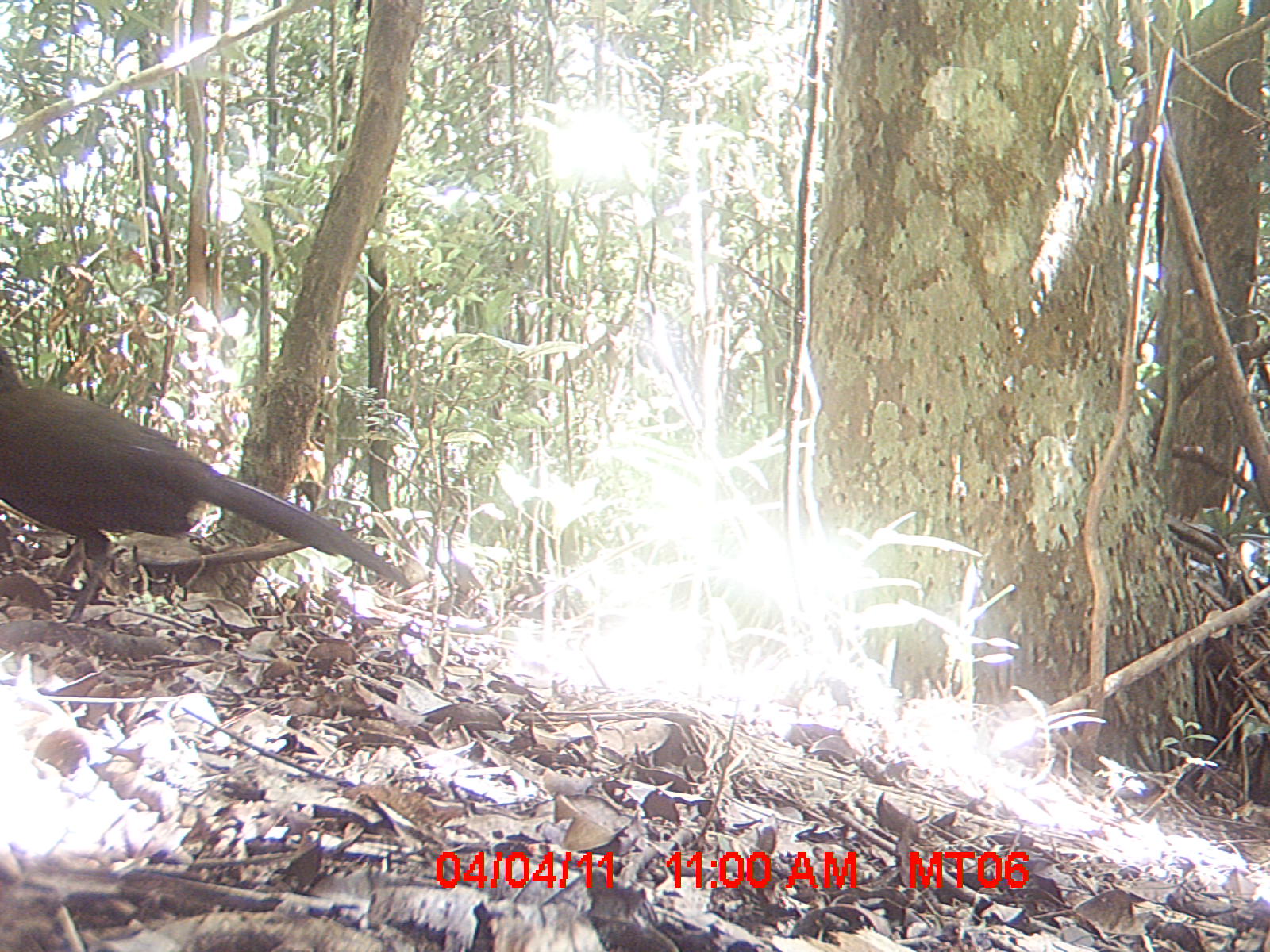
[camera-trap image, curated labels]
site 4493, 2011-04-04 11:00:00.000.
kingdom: Animalia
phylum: Chordata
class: Mammalia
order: Rodentia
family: Nesomyidae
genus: Eliurus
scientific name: Eliurus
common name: eliurus rat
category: eliurus spp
Eliurus spp (eliurus rat) (Eliurus), count 1.